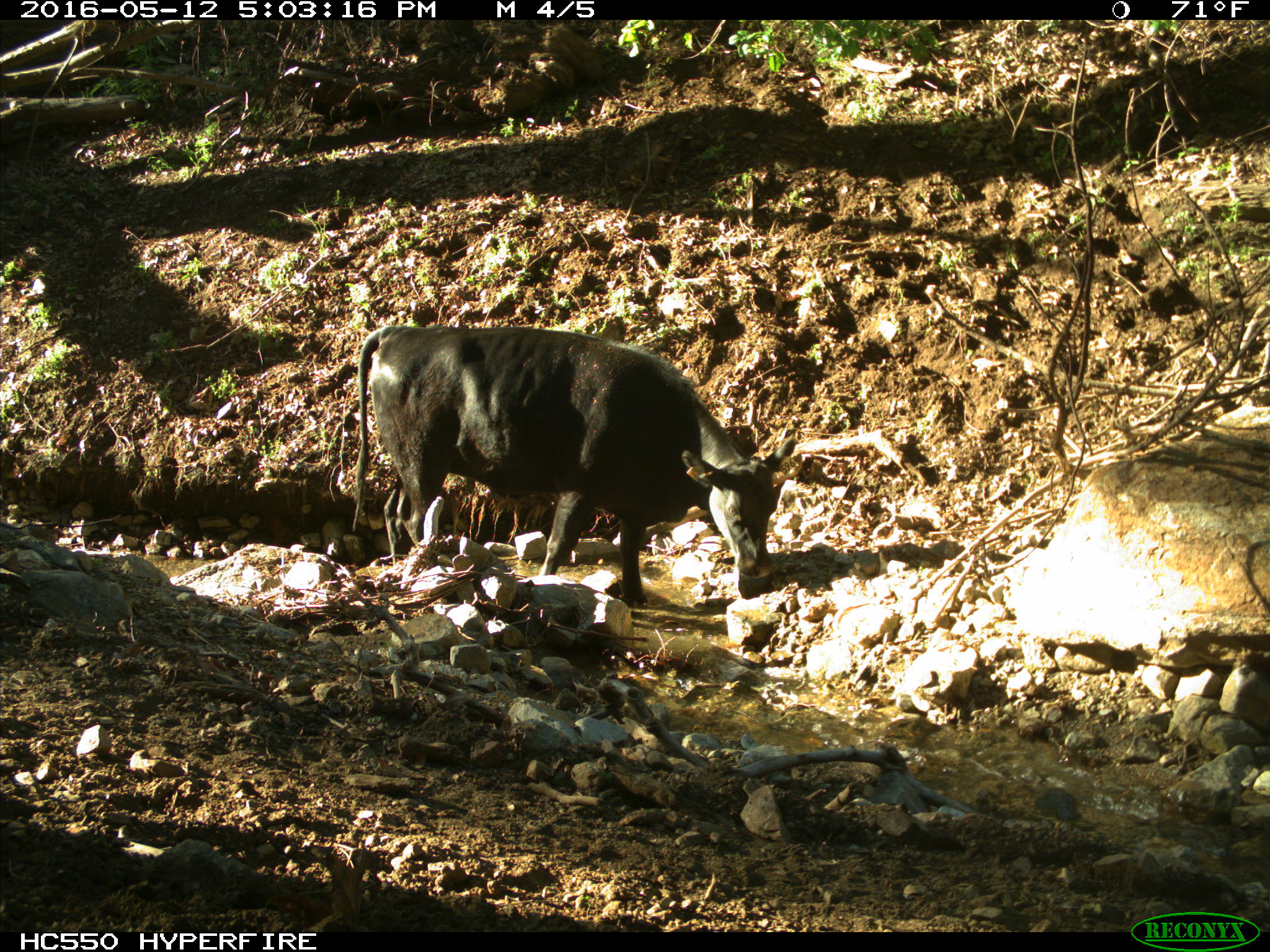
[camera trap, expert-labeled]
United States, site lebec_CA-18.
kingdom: Animalia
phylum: Chordata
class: Mammalia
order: Artiodactyla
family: Bovidae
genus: Bos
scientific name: Bos taurus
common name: domestic cow